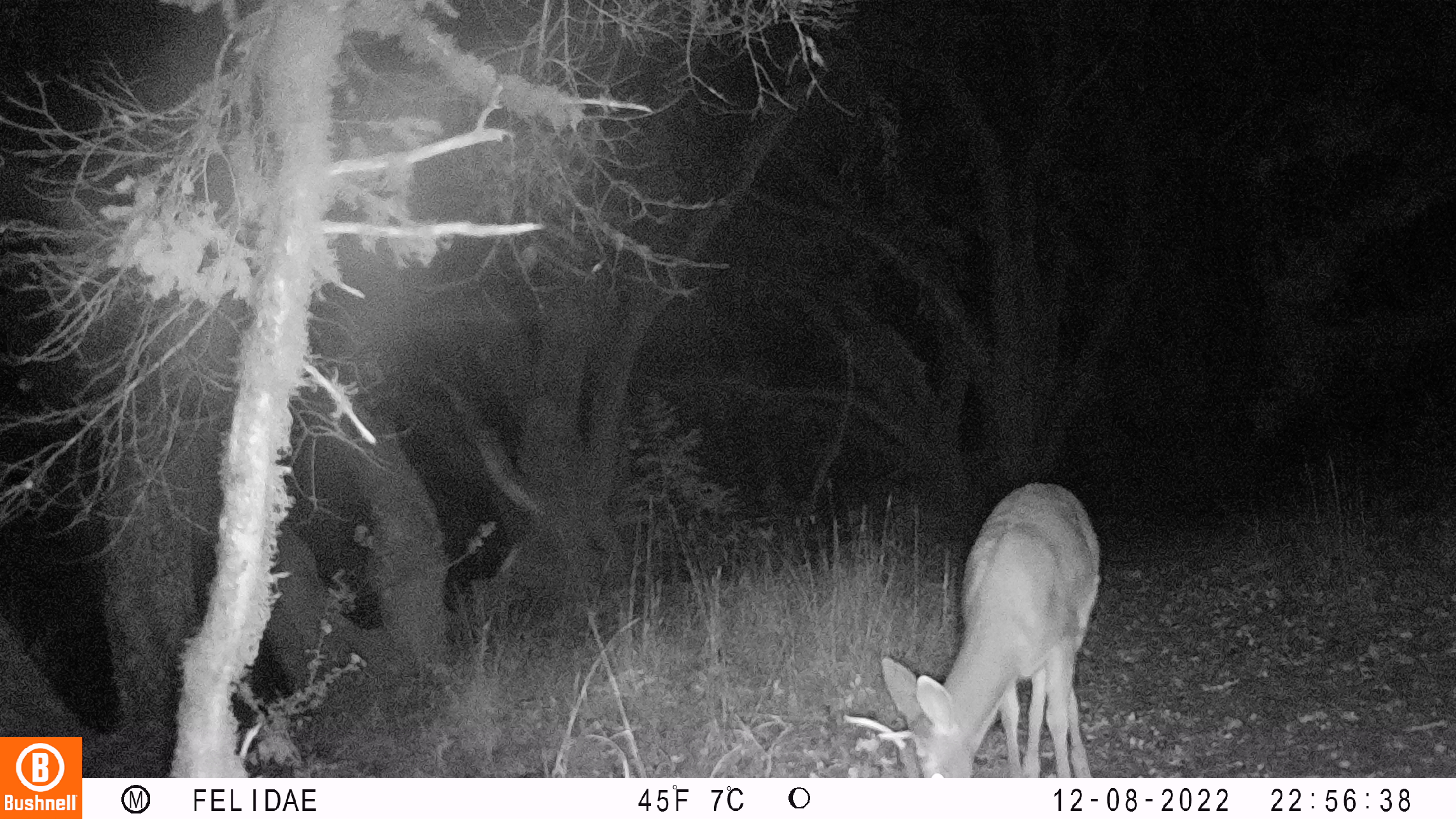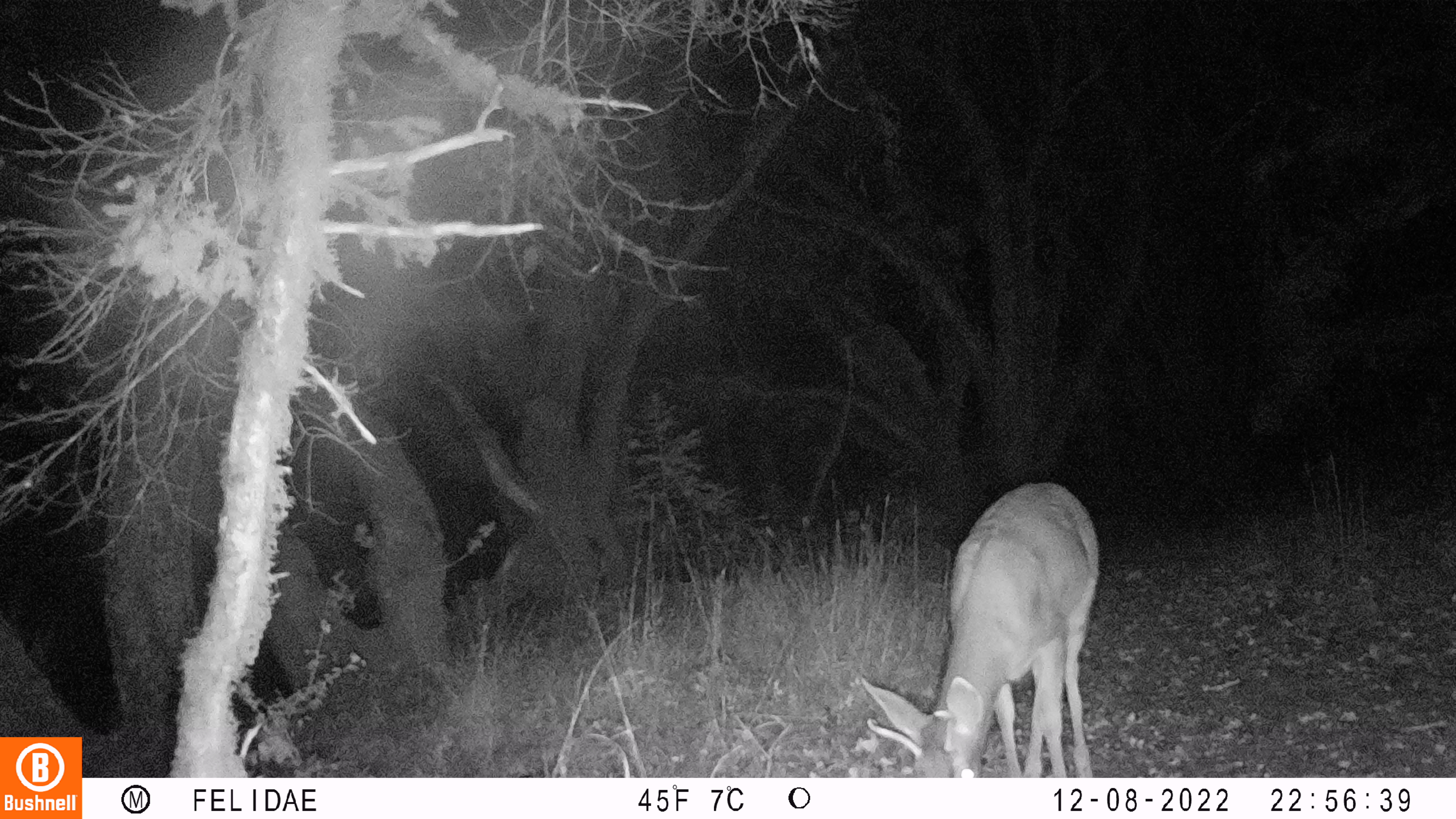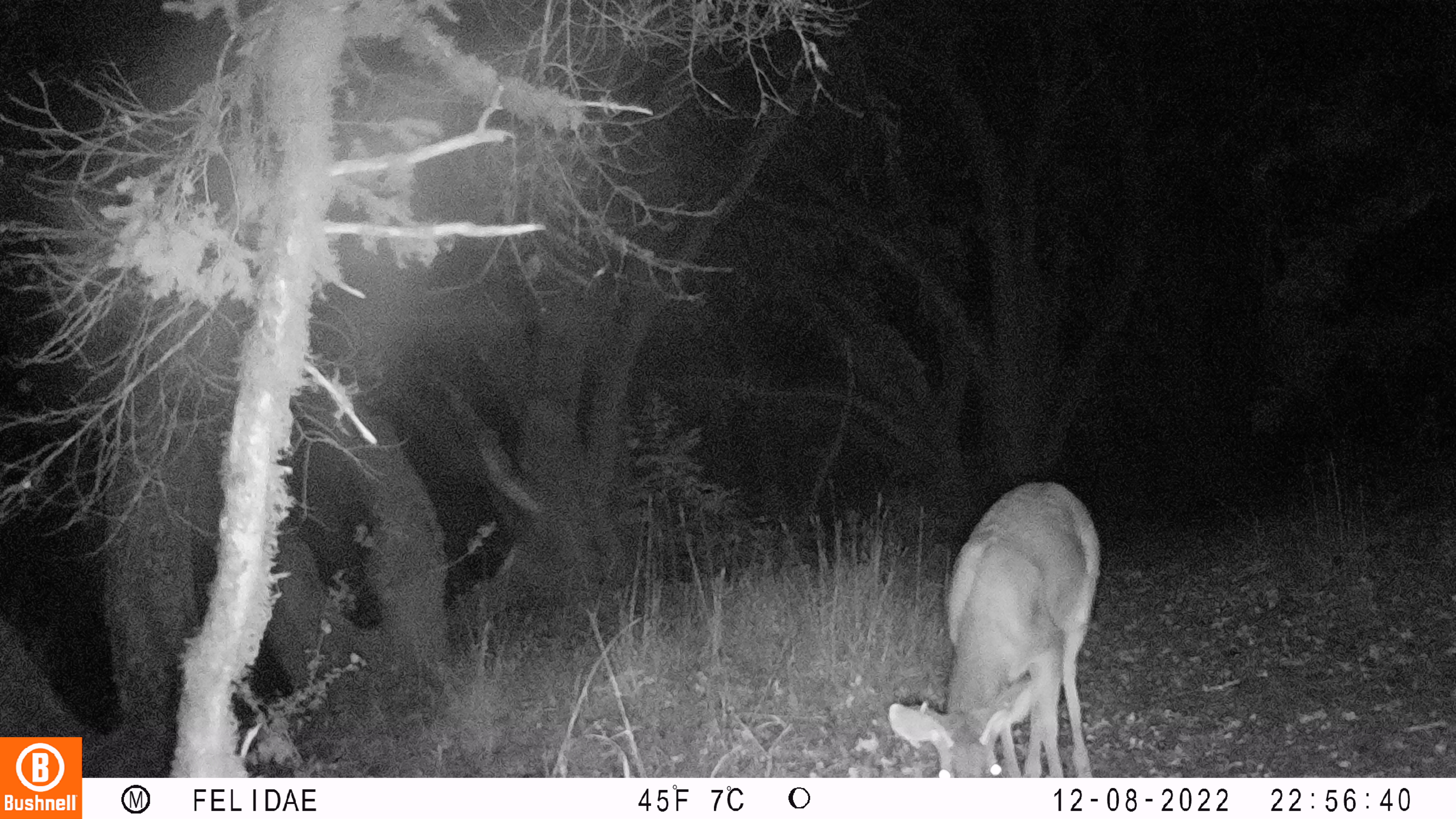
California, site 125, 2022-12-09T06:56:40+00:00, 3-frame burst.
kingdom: Animalia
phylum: Chordata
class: Mammalia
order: Artiodactyla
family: Cervidae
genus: Odocoileus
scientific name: Odocoileus hemionus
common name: mule deer